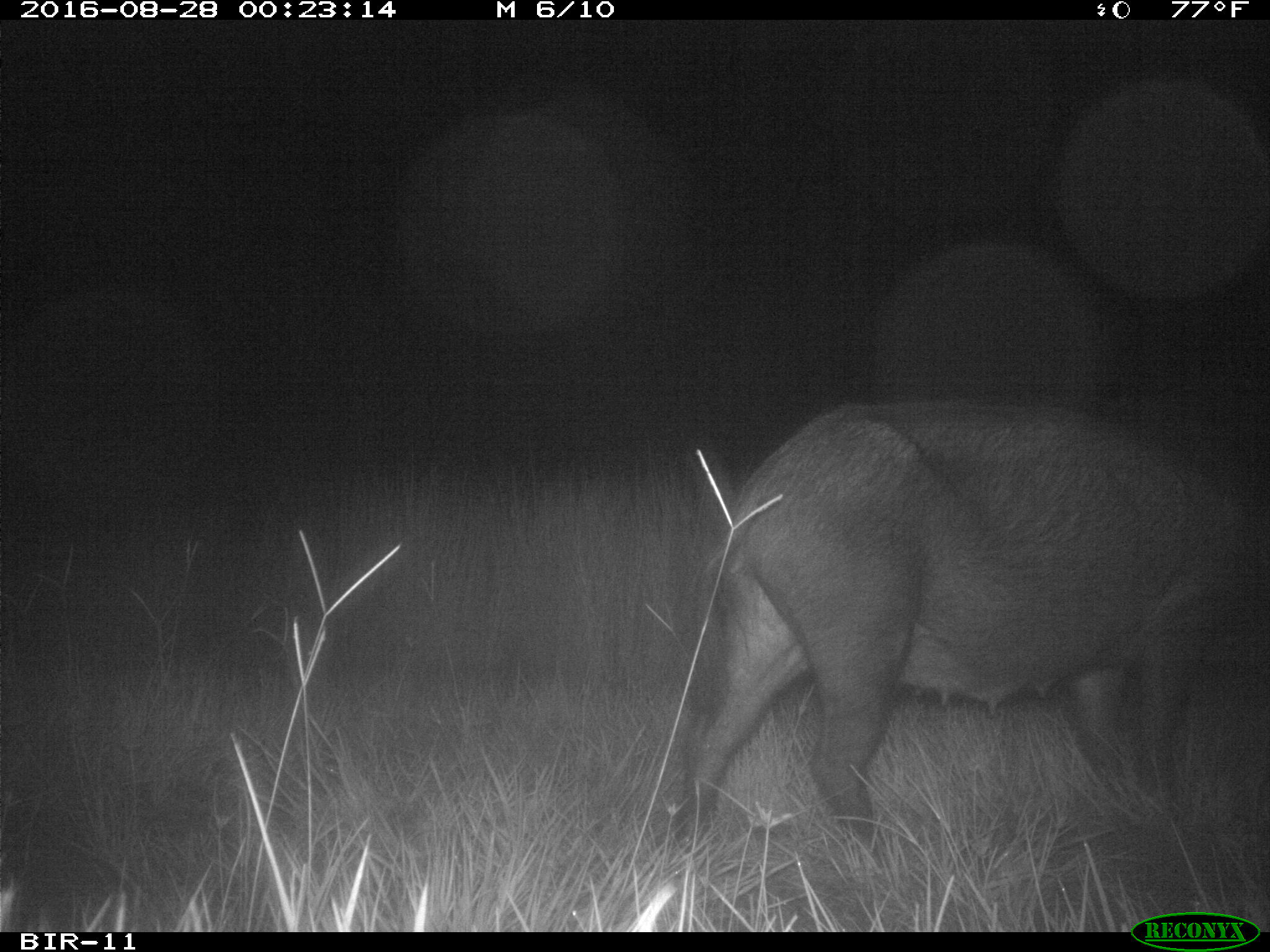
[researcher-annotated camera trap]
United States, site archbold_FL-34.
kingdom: Animalia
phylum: Chordata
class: Mammalia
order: Artiodactyla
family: Suidae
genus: Sus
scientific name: Sus scrofa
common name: wild boar